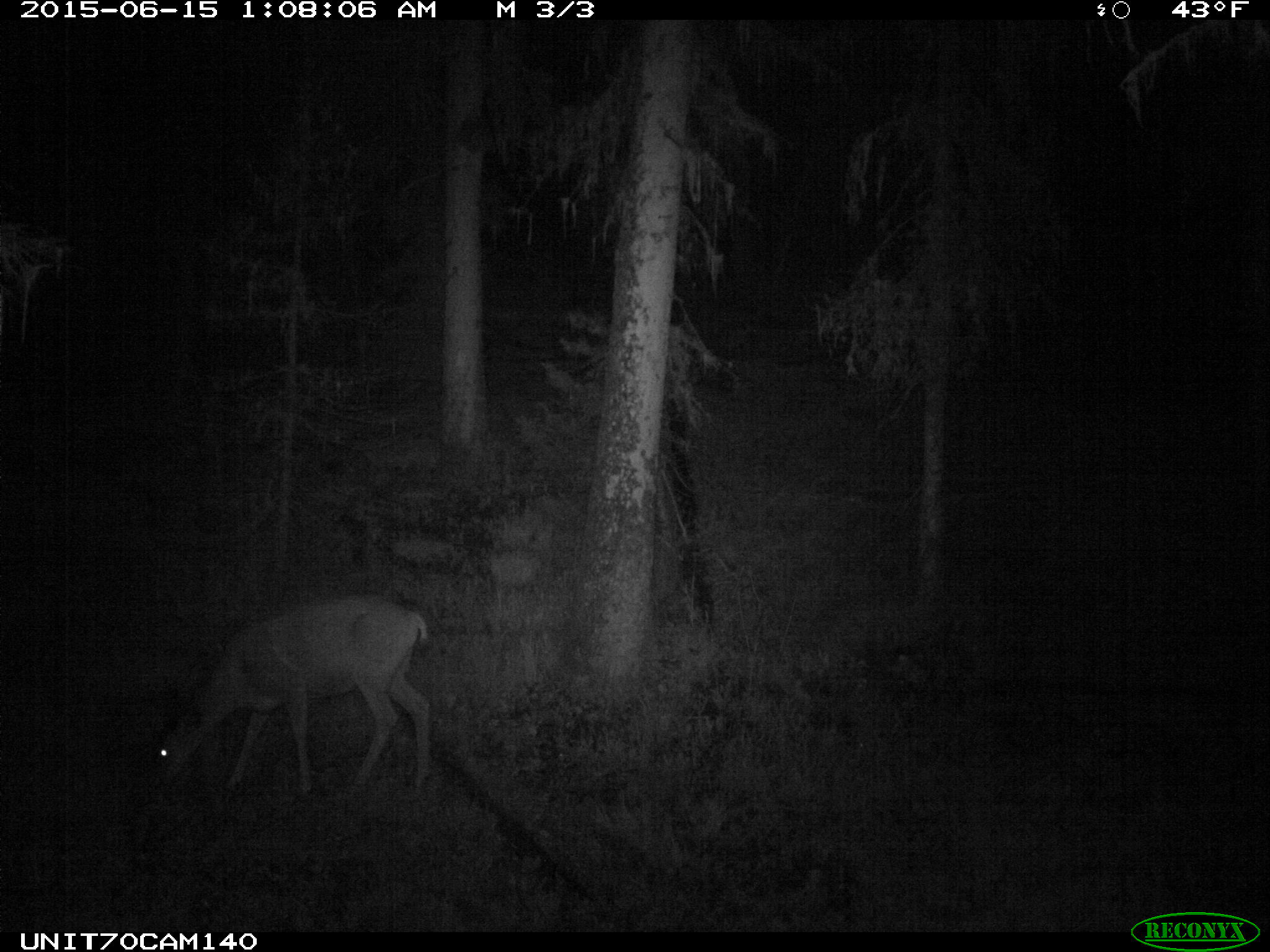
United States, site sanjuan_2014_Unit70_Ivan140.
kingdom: Animalia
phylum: Chordata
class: Mammalia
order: Artiodactyla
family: Cervidae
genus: Odocoileus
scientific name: Odocoileus hemionus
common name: mule deer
Odocoileus hemionus (mule deer).